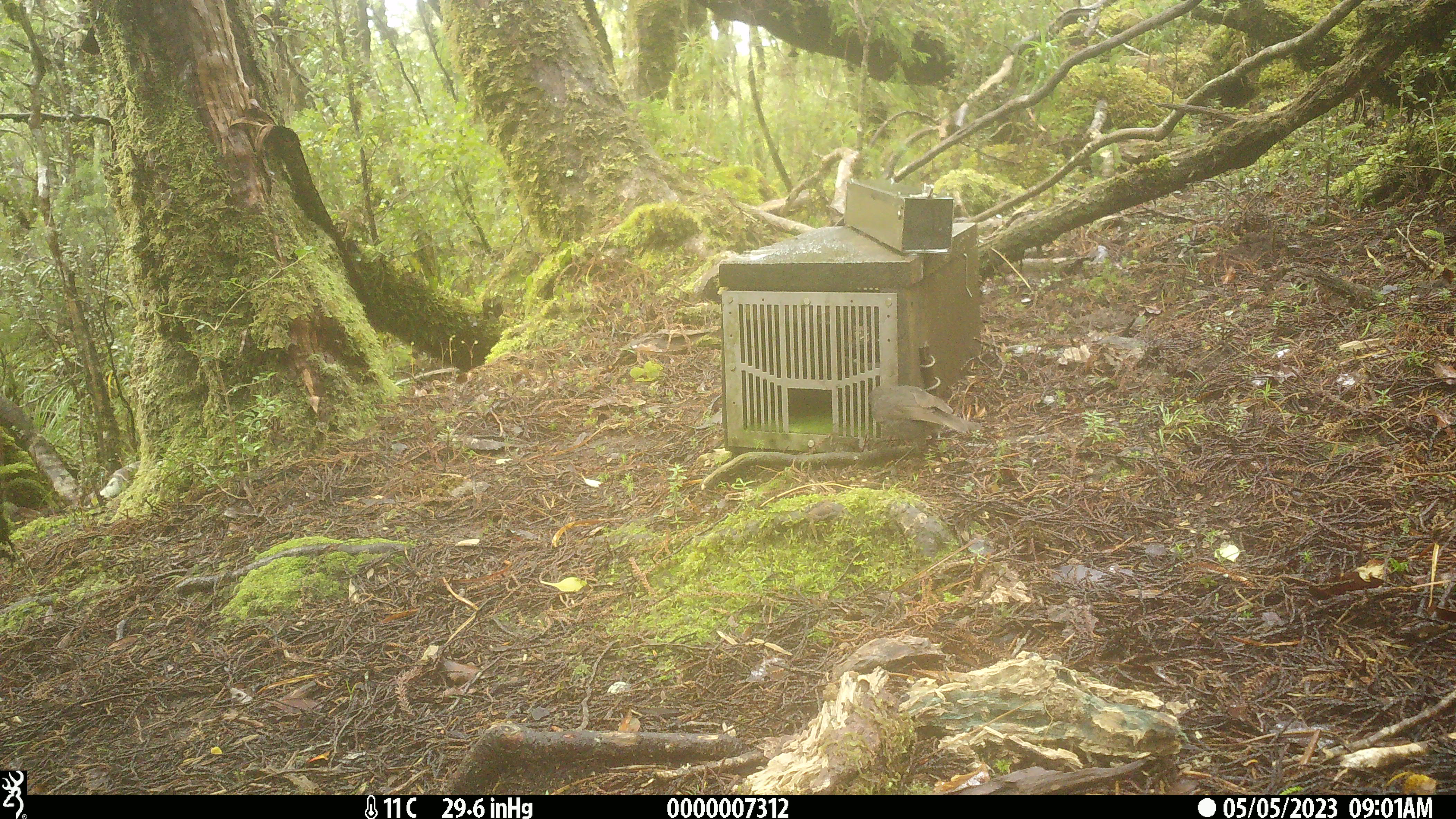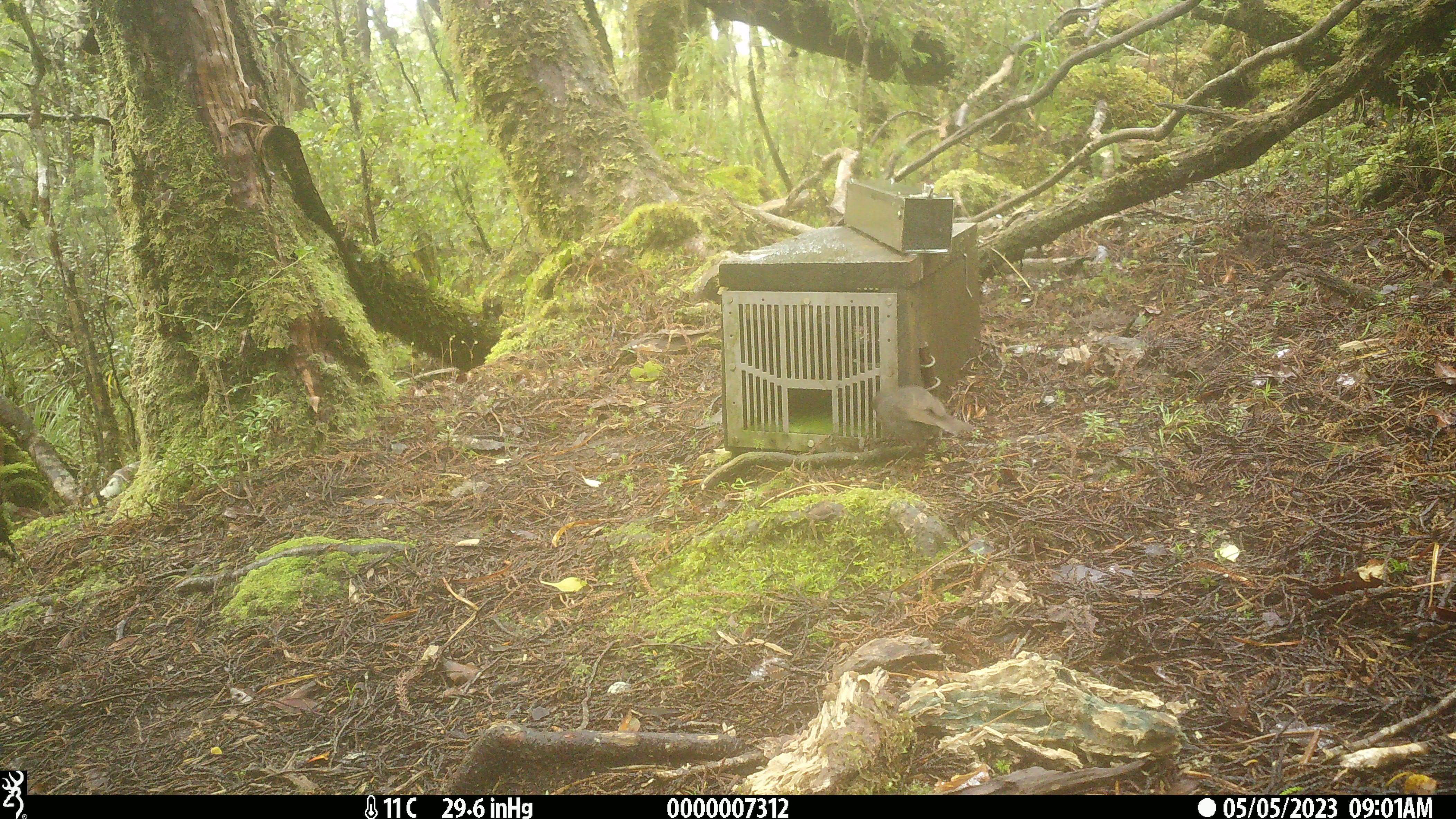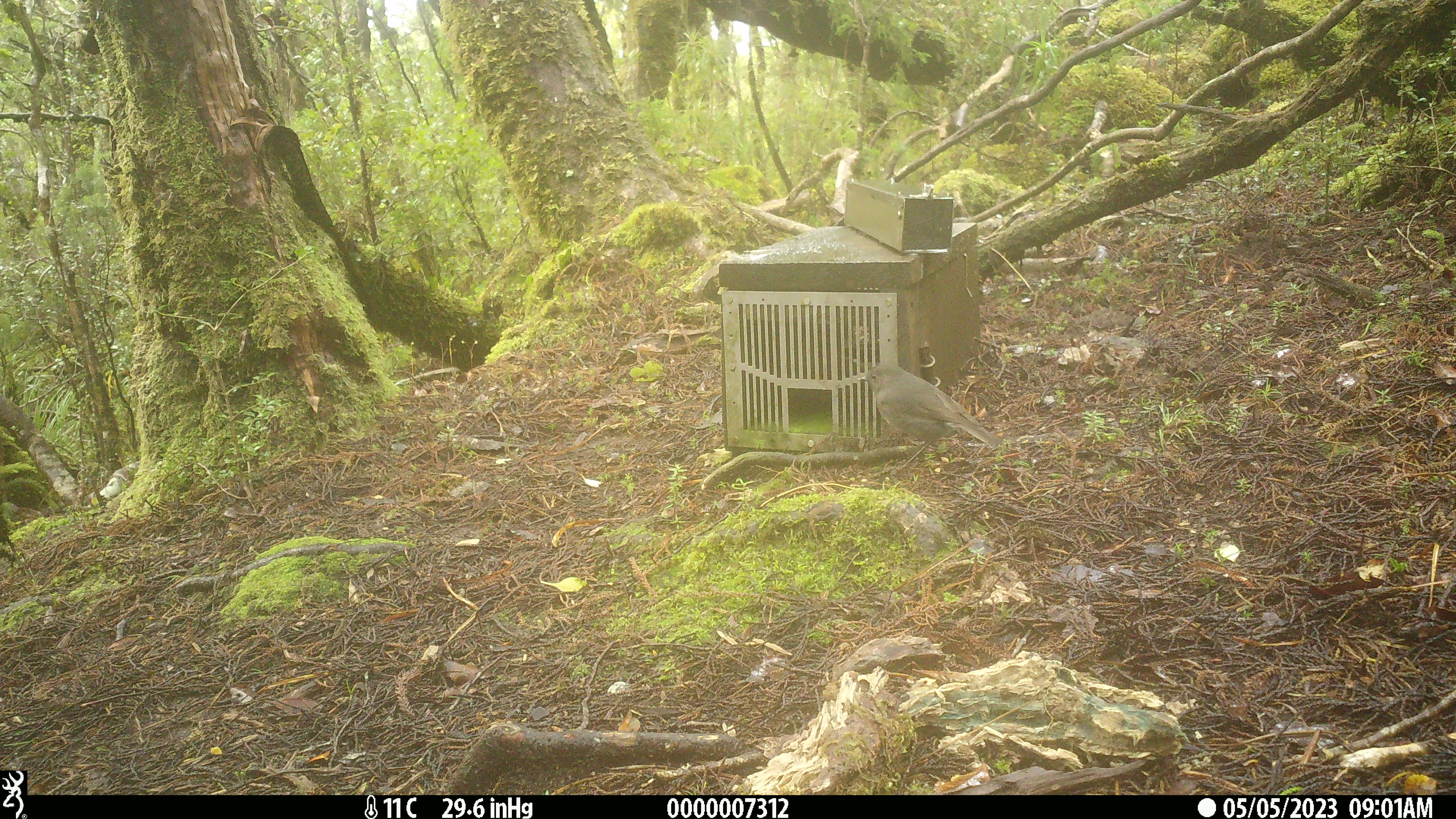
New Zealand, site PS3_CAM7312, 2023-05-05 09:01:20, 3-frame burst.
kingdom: Animalia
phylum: Chordata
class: Aves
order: Passeriformes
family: Petroicidae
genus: Petroica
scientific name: Petroica australis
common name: new zealand robin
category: robin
Robin (new zealand robin) (Petroica australis).